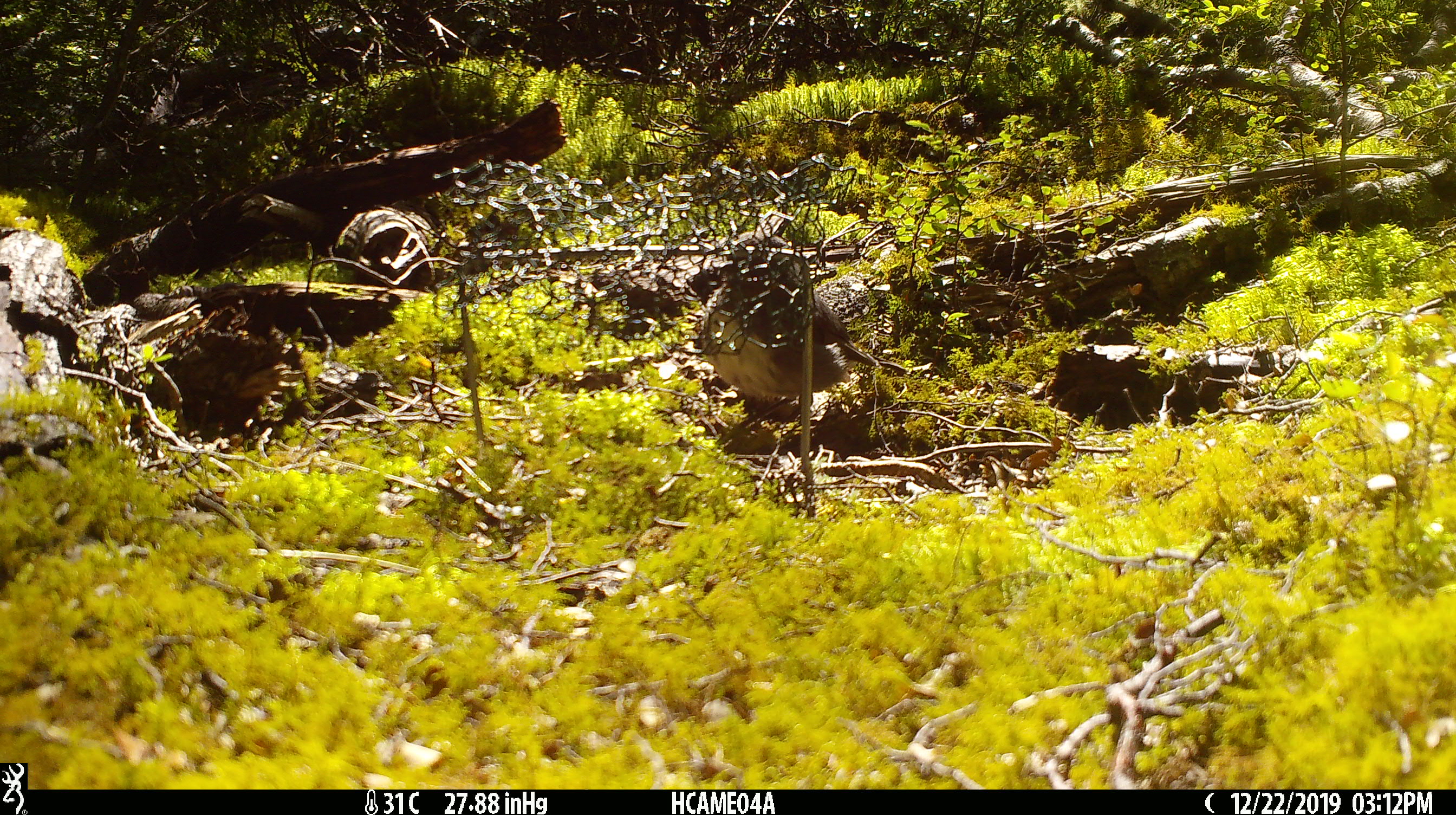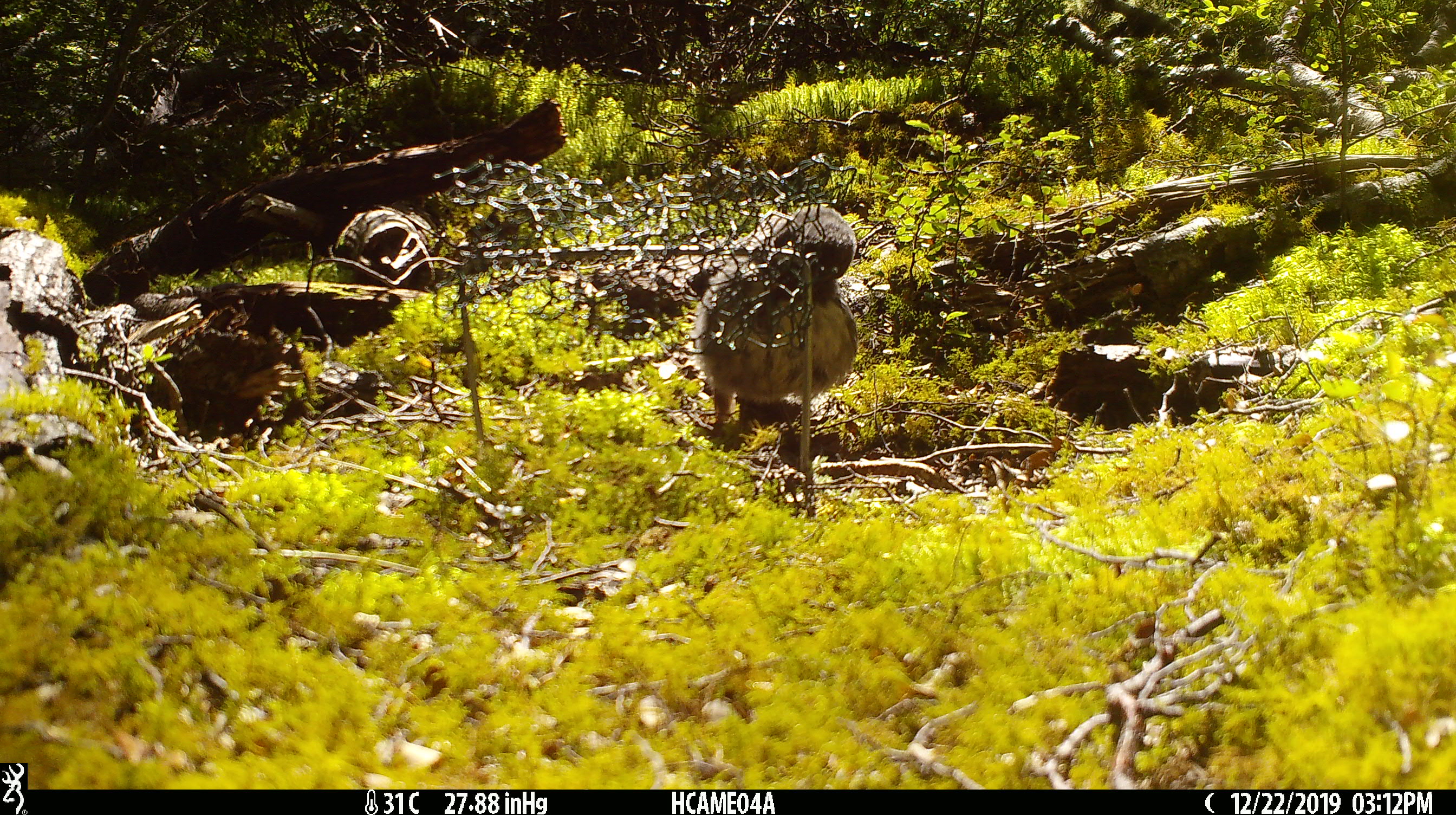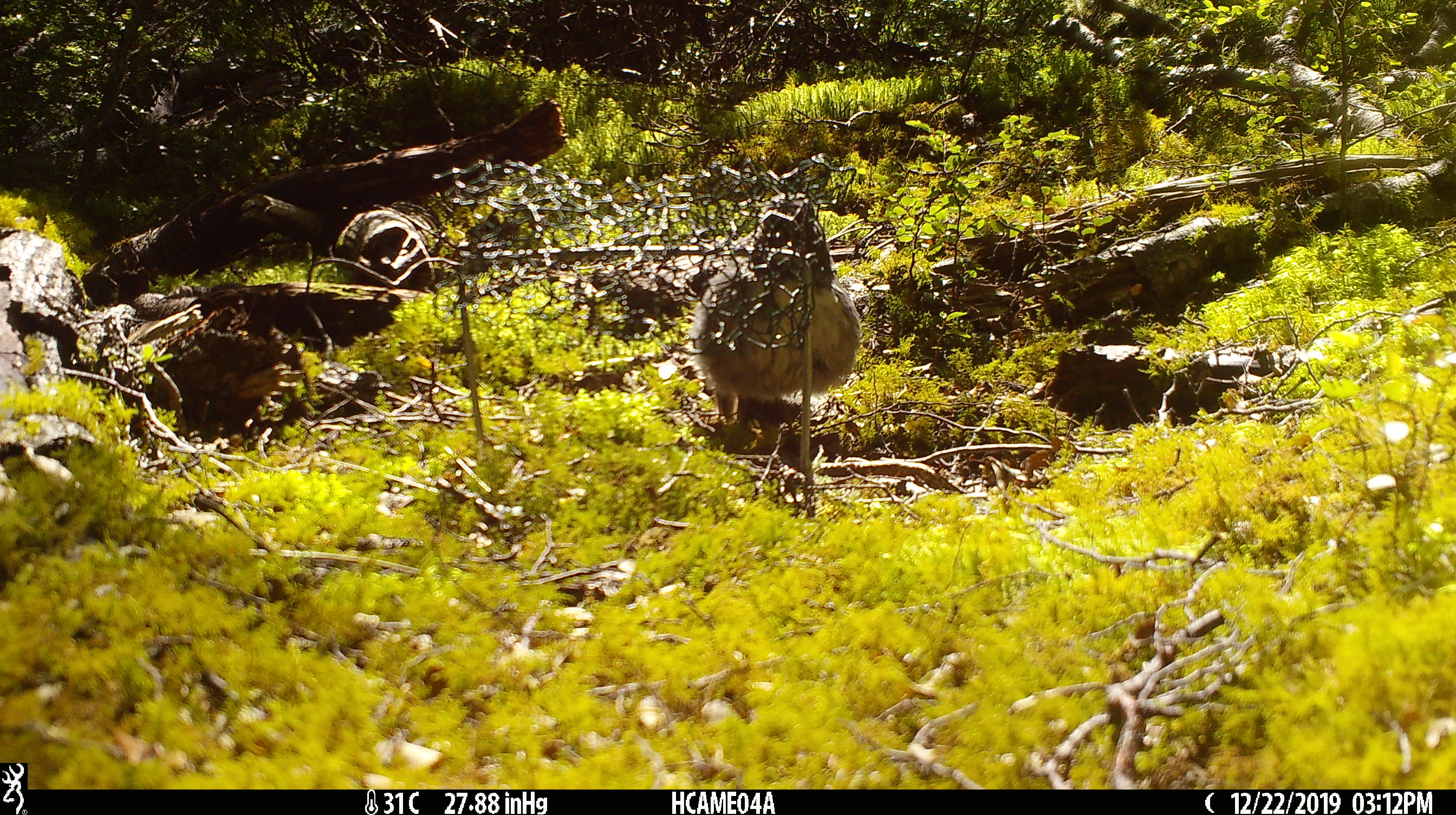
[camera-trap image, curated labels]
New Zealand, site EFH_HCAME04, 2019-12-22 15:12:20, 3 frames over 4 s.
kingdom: Animalia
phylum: Chordata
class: Aves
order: Passeriformes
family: Petroicidae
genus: Petroica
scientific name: Petroica australis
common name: new zealand robin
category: robin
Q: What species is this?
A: Robin (new zealand robin) (Petroica australis).